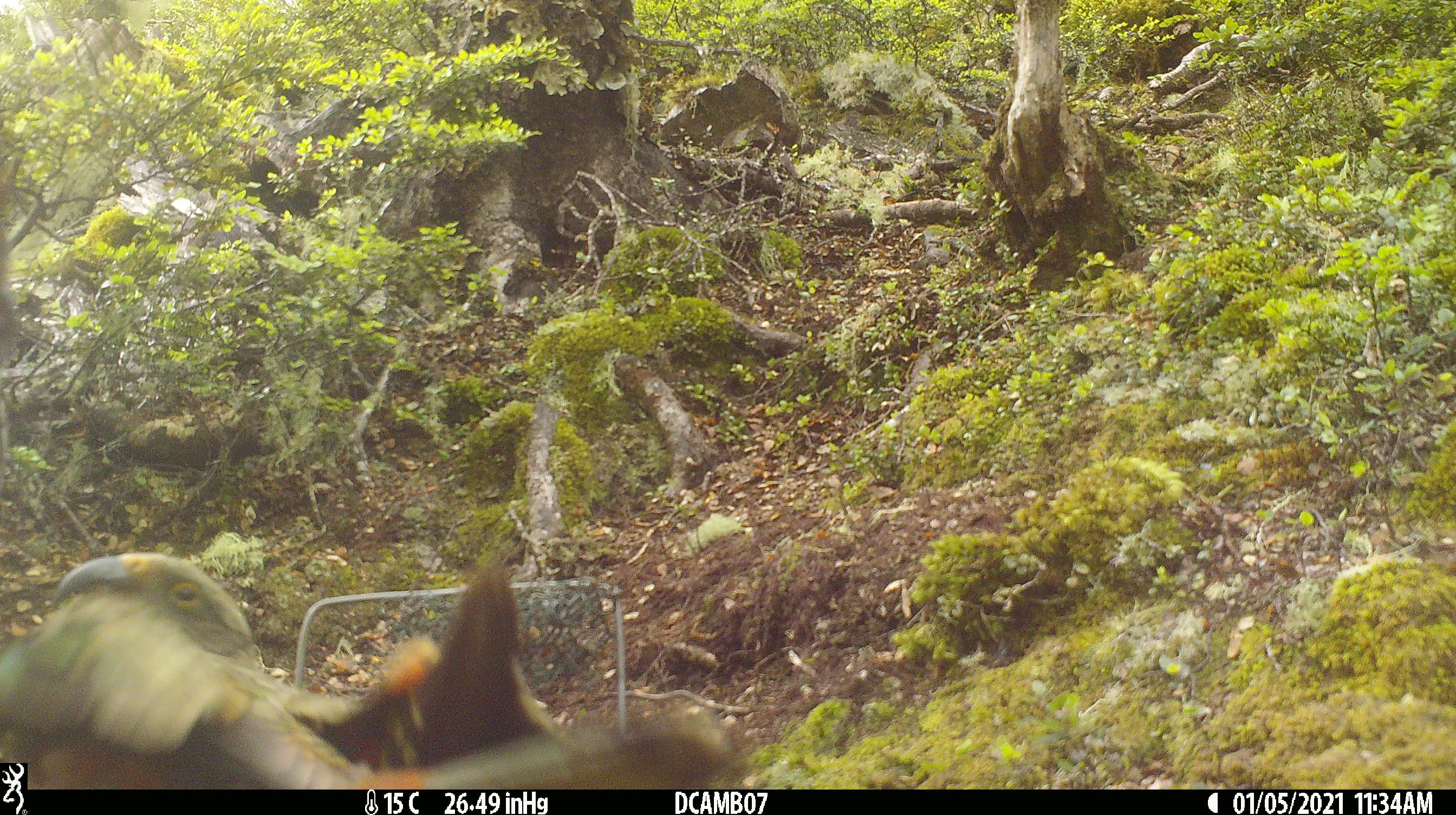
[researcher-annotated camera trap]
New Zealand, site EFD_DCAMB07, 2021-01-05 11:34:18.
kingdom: Animalia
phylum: Chordata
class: Aves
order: Psittaciformes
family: Strigopidae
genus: Nestor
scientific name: Nestor notabilis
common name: kea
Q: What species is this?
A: Kea (Nestor notabilis).